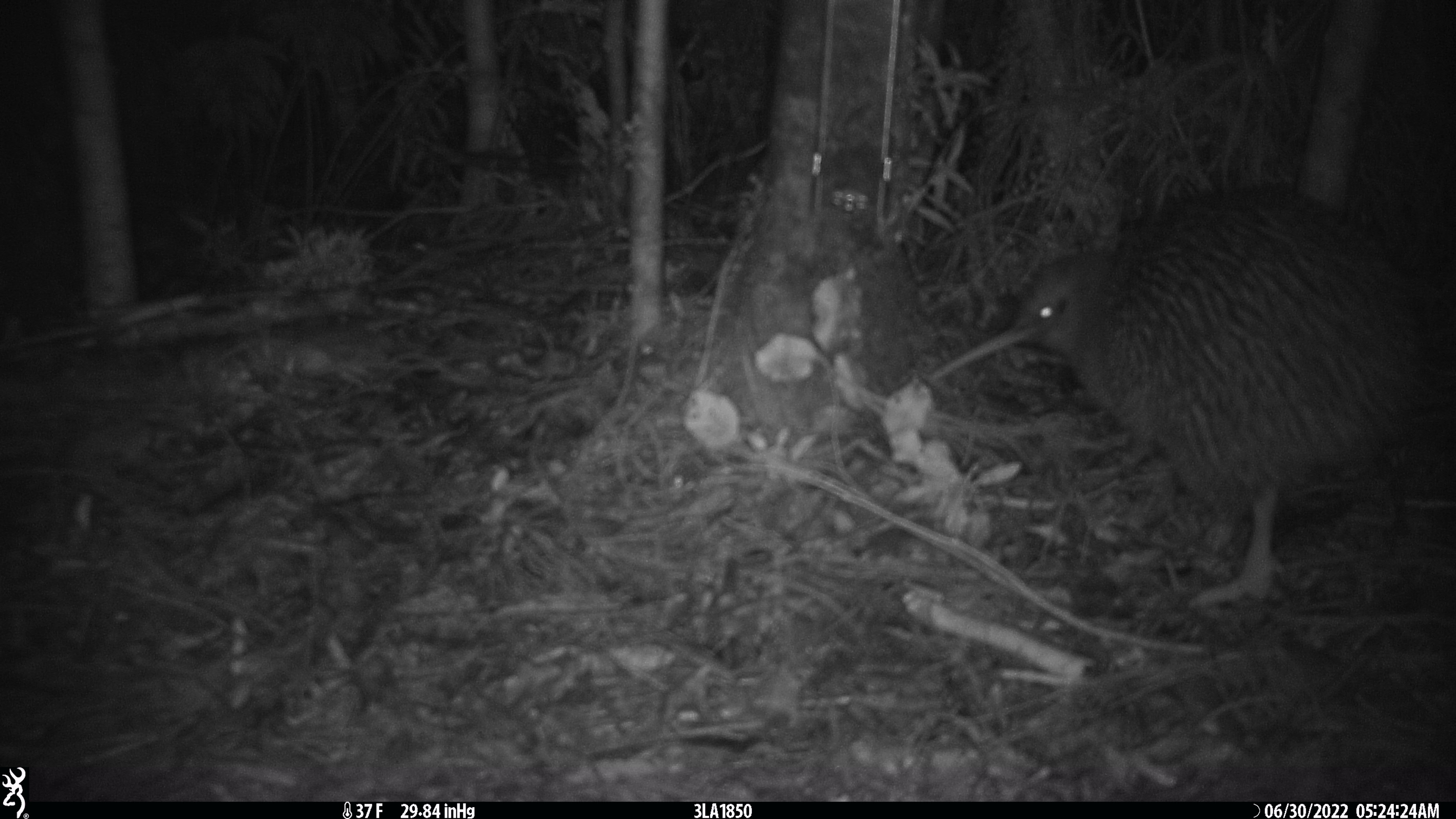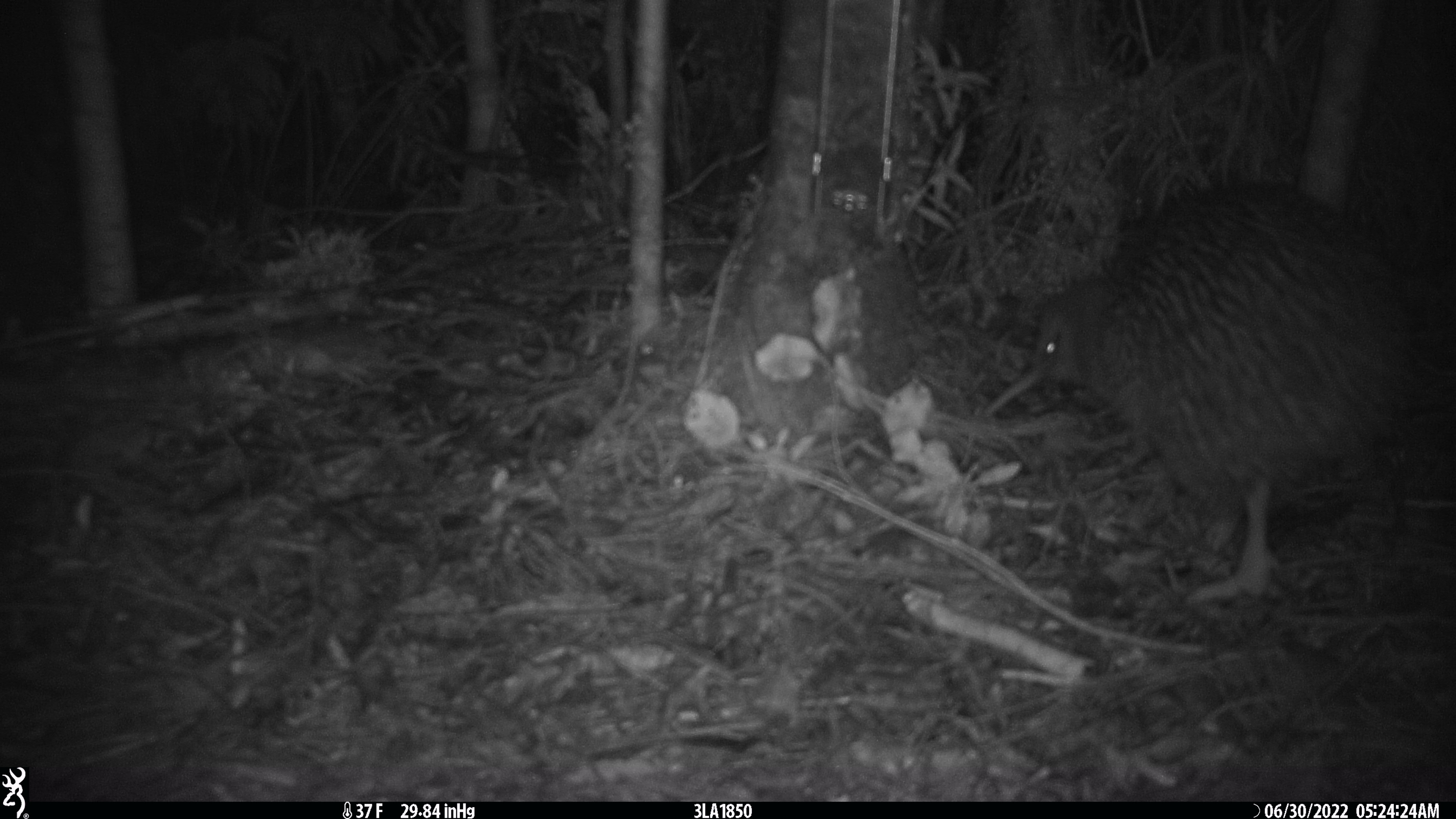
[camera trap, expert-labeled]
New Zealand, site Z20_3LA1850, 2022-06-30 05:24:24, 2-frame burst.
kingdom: Animalia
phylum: Chordata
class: Aves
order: Apterygiformes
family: Apterygidae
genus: Apteryx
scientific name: Apteryx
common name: kiwi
Kiwi (Apteryx).